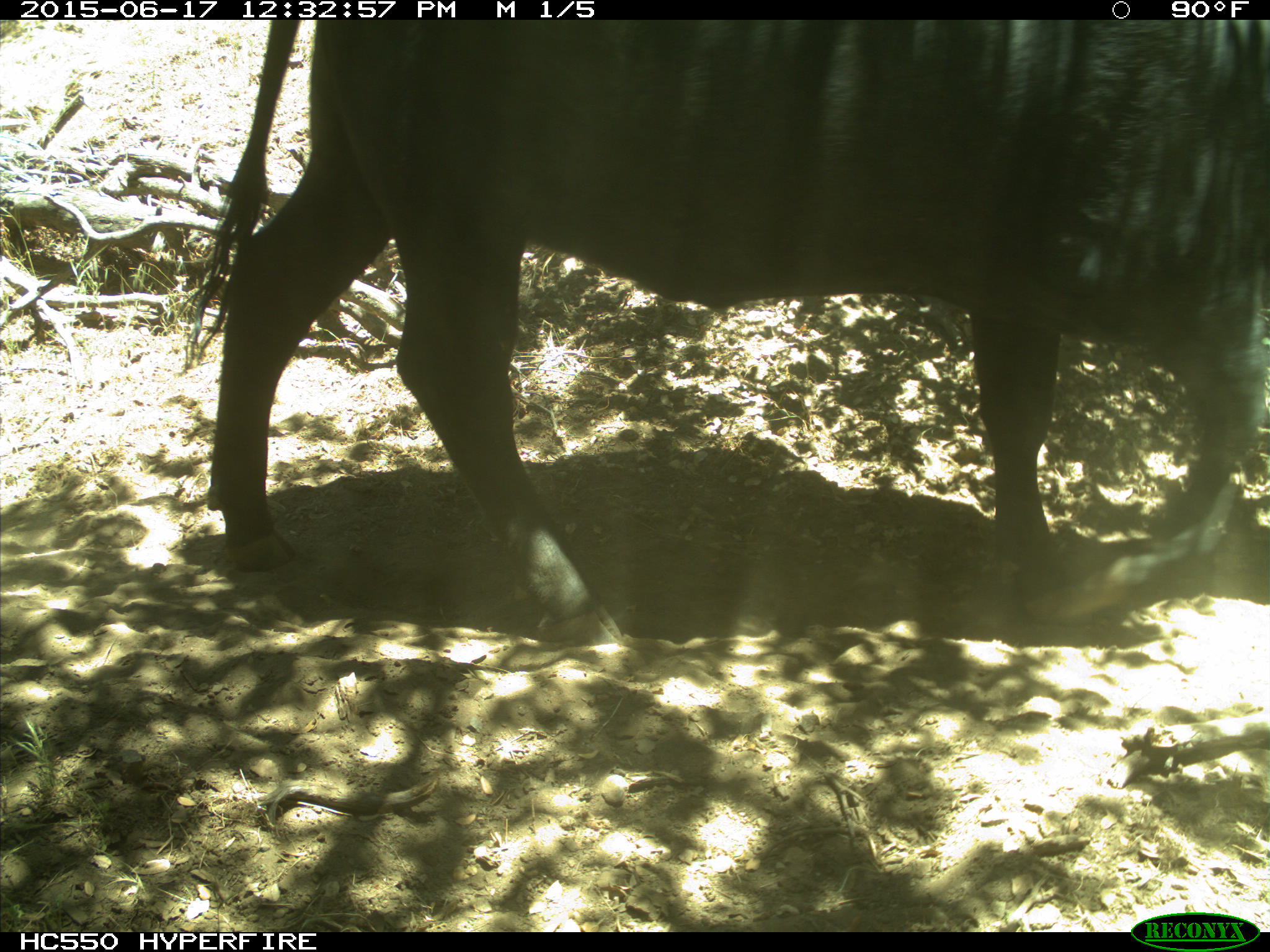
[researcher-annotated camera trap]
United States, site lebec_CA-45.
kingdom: Animalia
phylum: Chordata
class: Mammalia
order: Artiodactyla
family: Bovidae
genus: Bos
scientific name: Bos taurus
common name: domestic cow